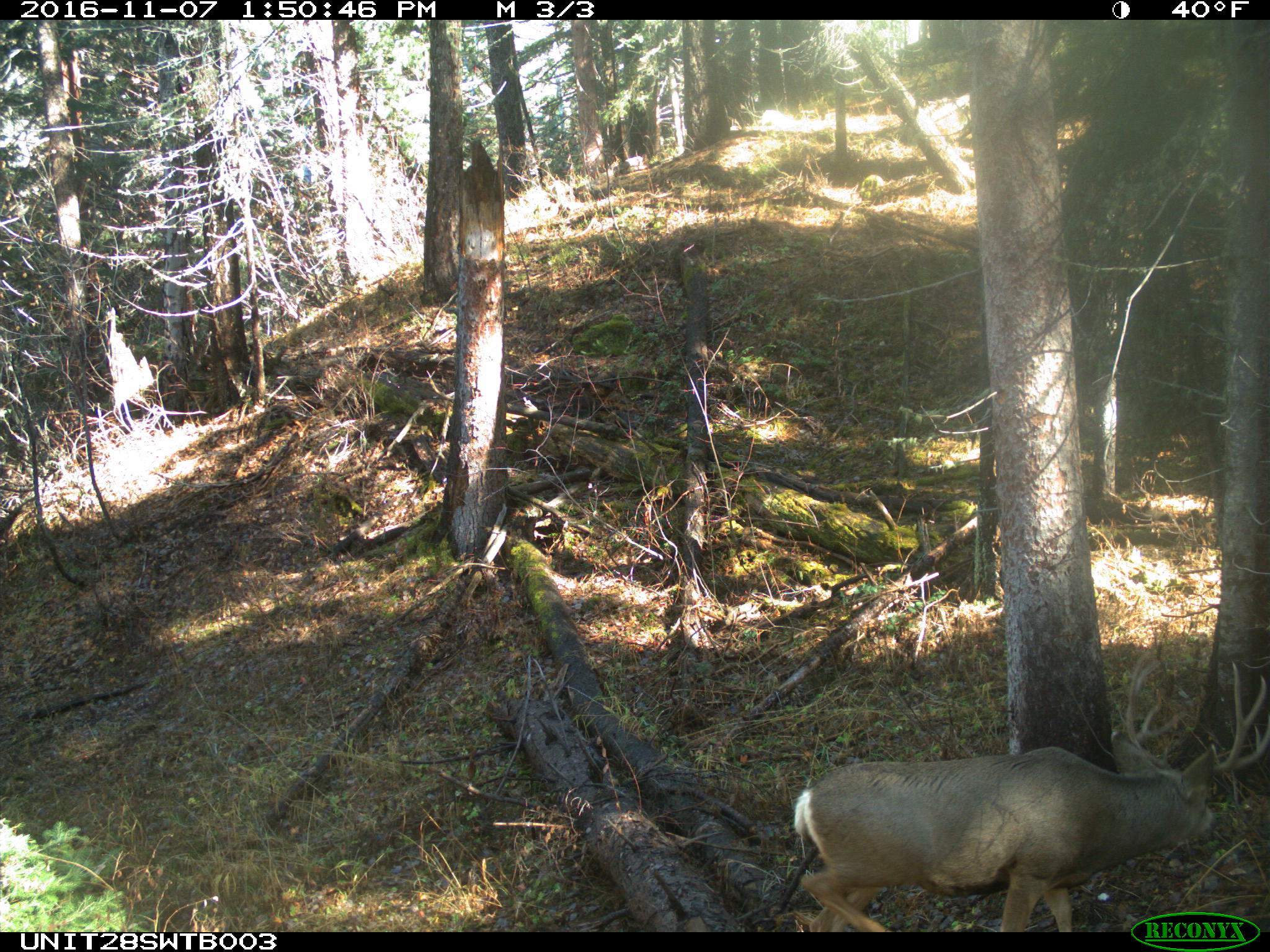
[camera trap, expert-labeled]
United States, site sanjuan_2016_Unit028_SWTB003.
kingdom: Animalia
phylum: Chordata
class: Mammalia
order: Artiodactyla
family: Cervidae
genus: Odocoileus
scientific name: Odocoileus hemionus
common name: mule deer